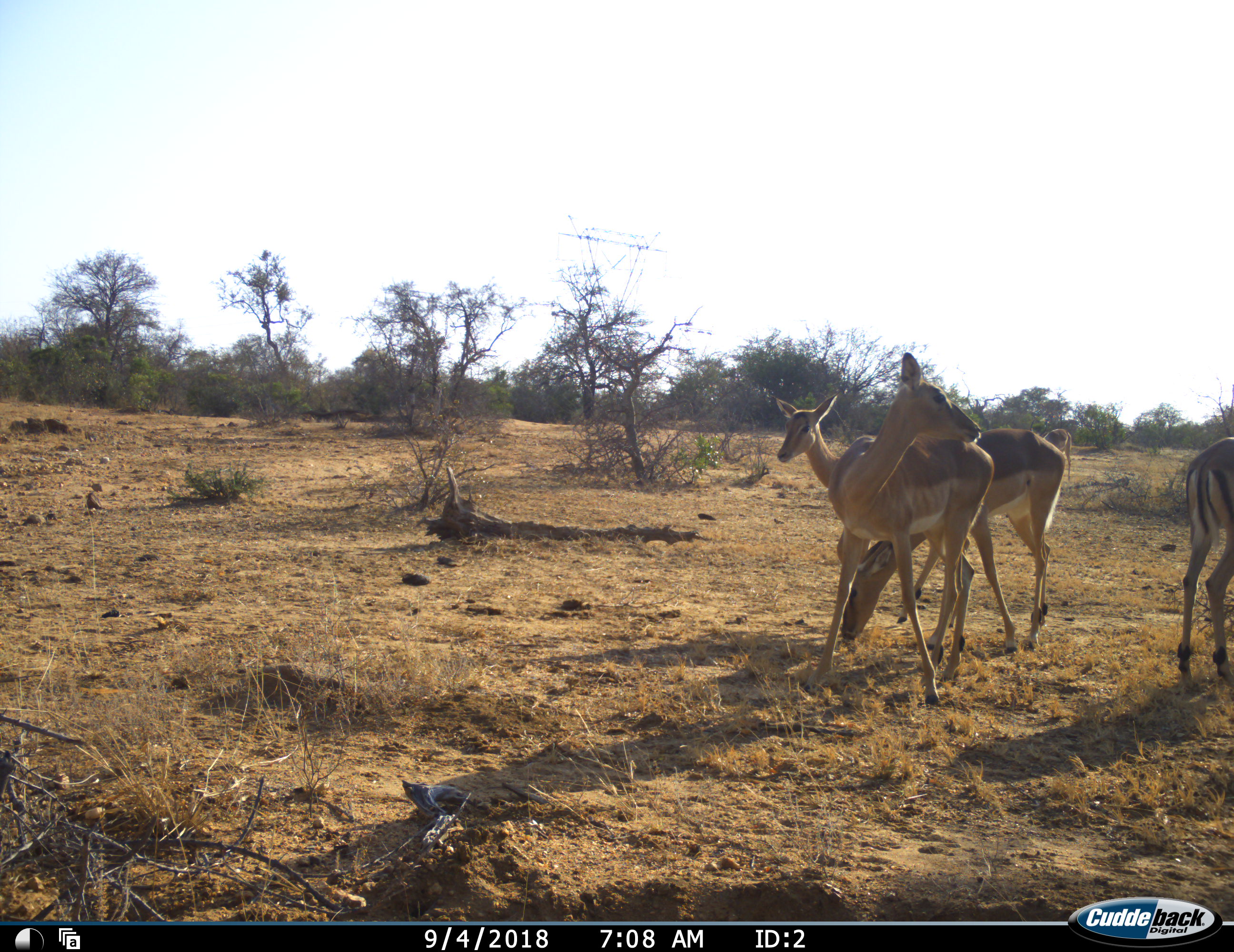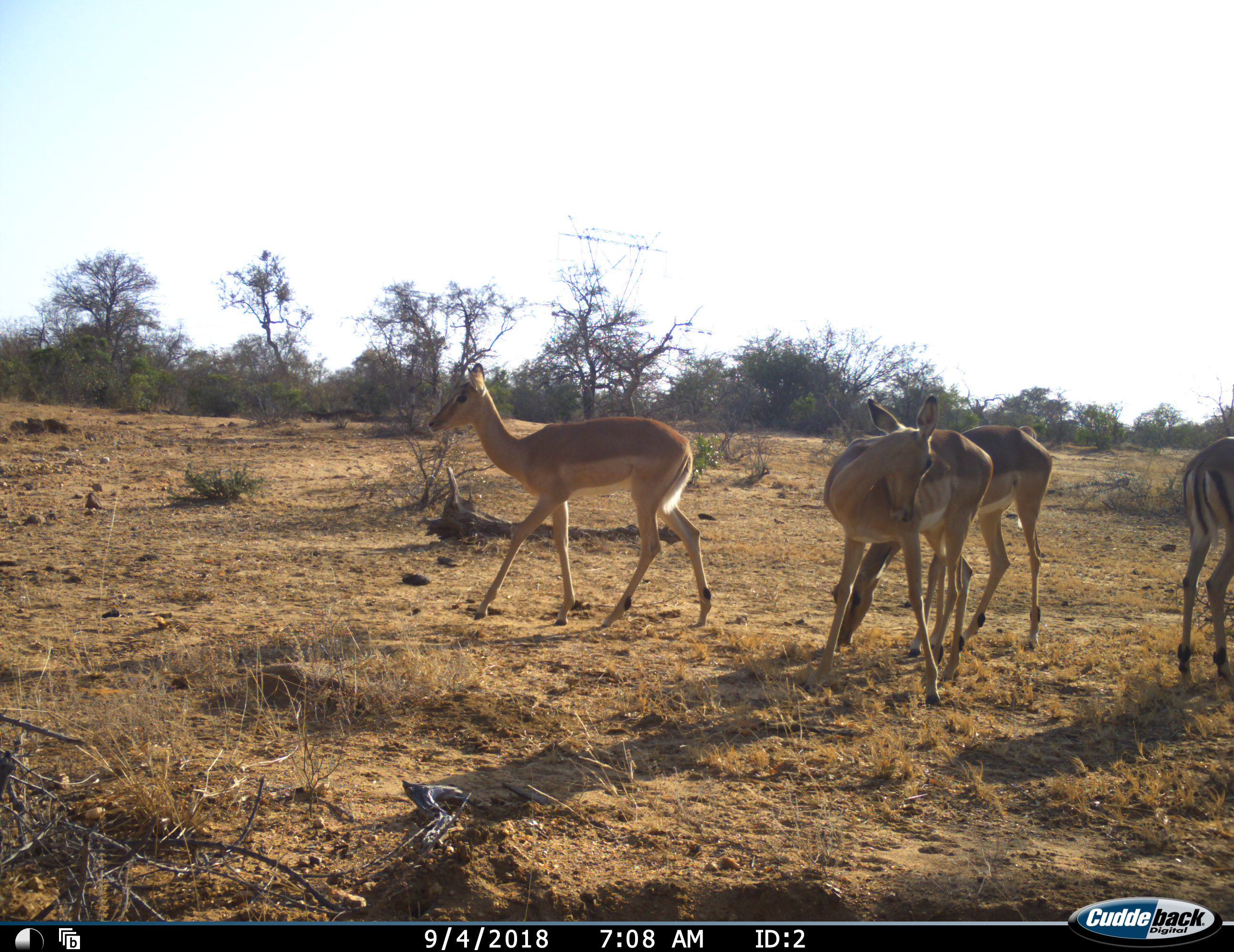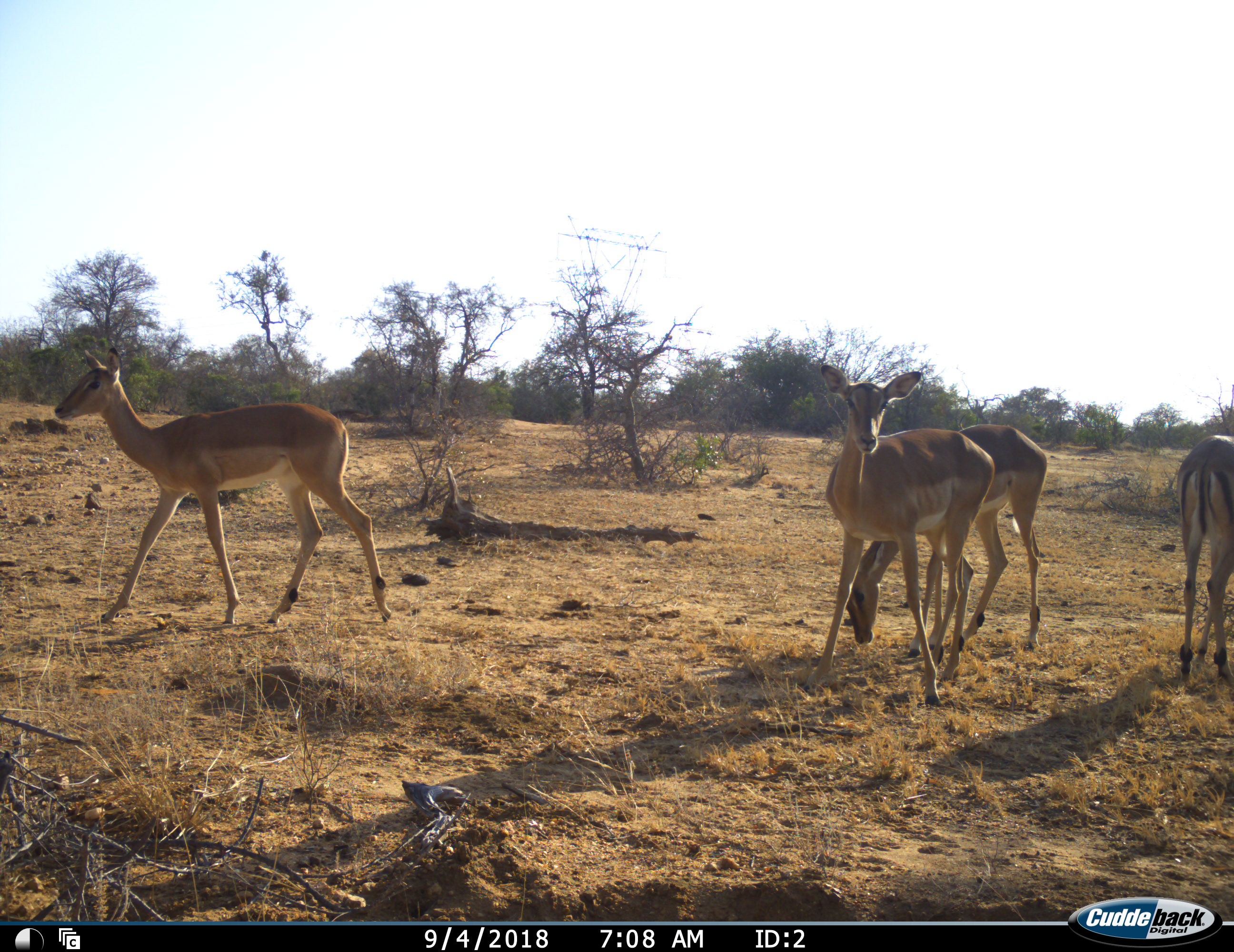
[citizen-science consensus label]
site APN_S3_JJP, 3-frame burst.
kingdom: Animalia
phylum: Chordata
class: Mammalia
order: Artiodactyla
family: Bovidae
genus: Aepyceros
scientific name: Aepyceros melampus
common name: impala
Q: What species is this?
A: Impala (Aepyceros melampus).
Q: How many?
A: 4.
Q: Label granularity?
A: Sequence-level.